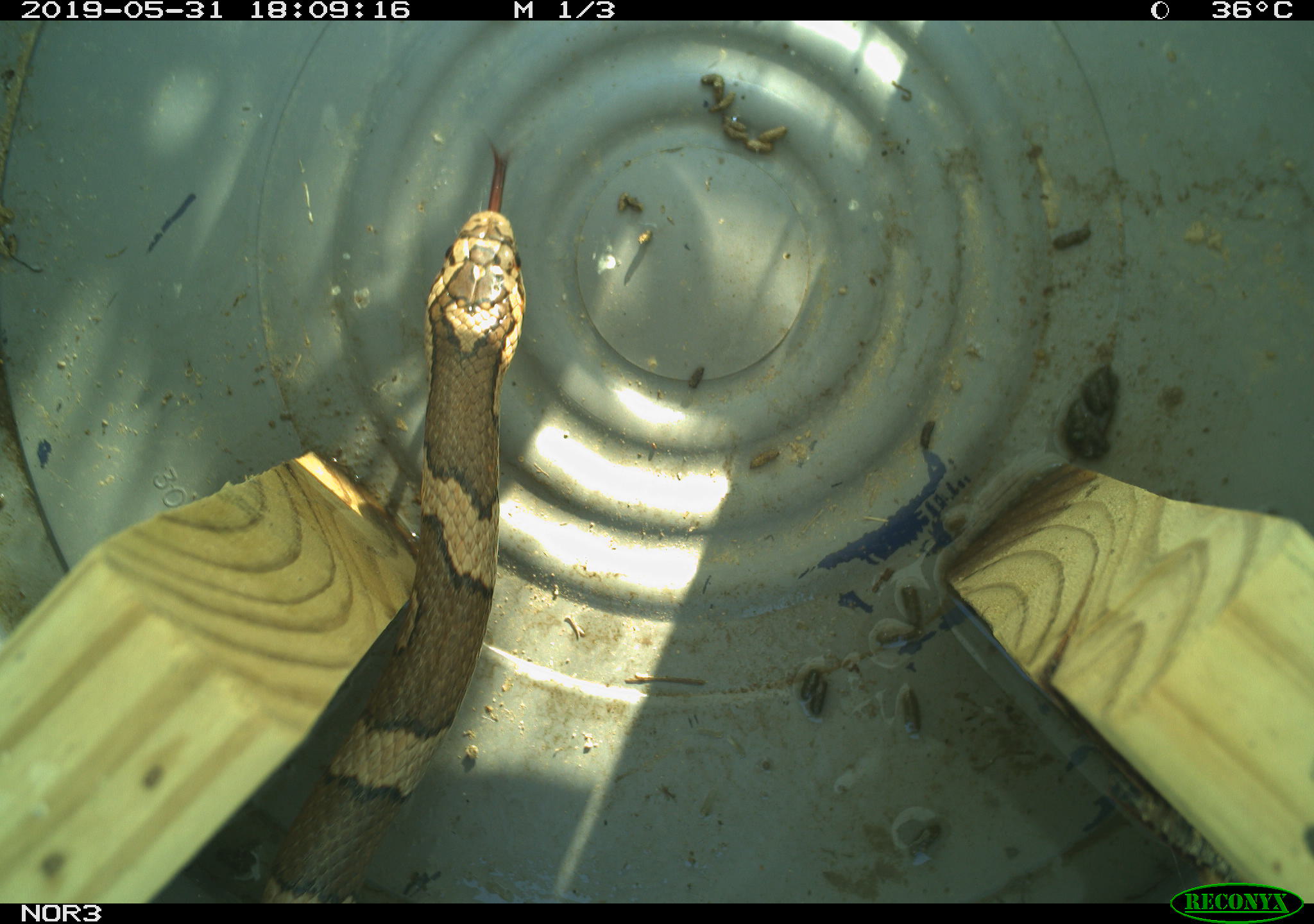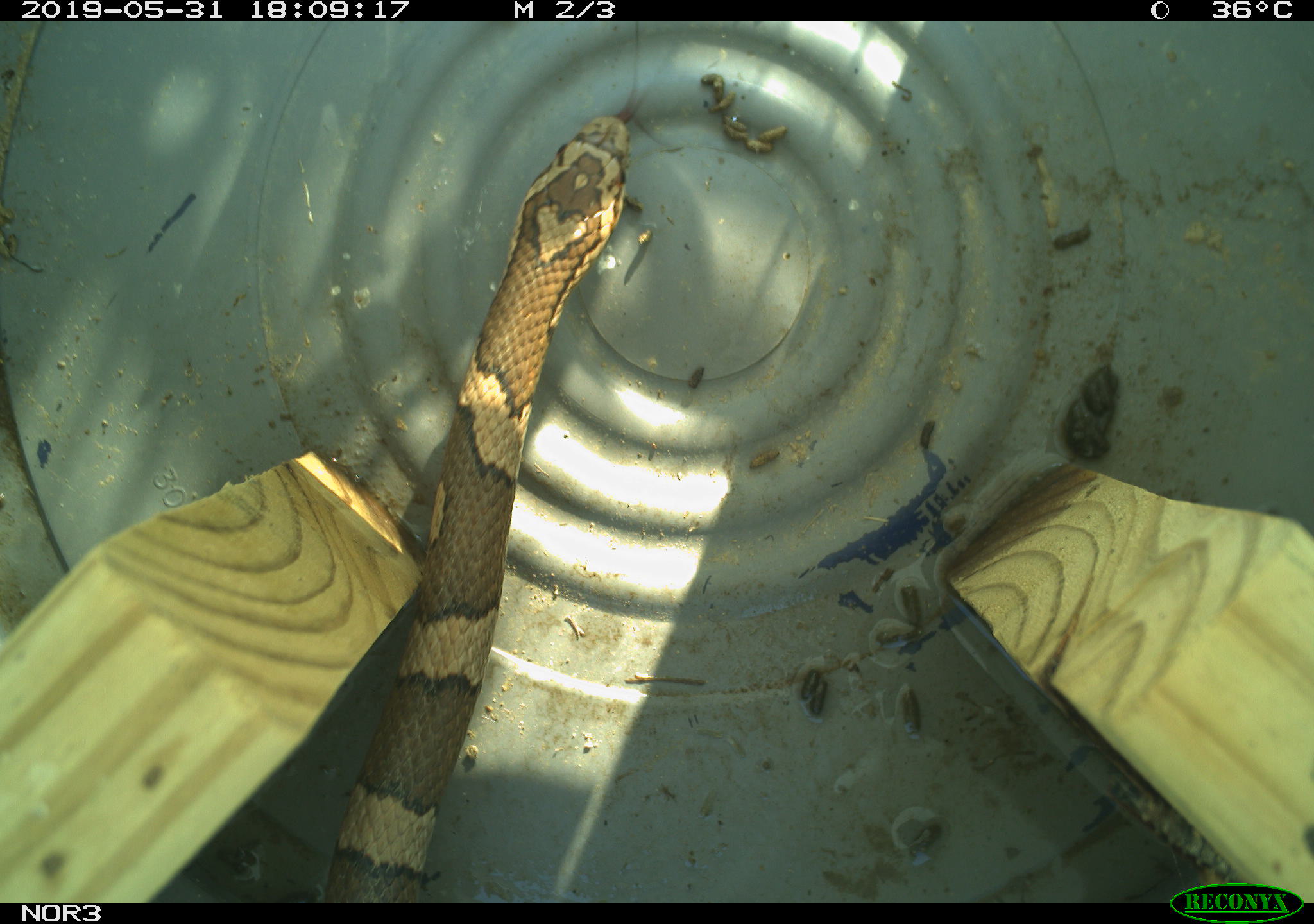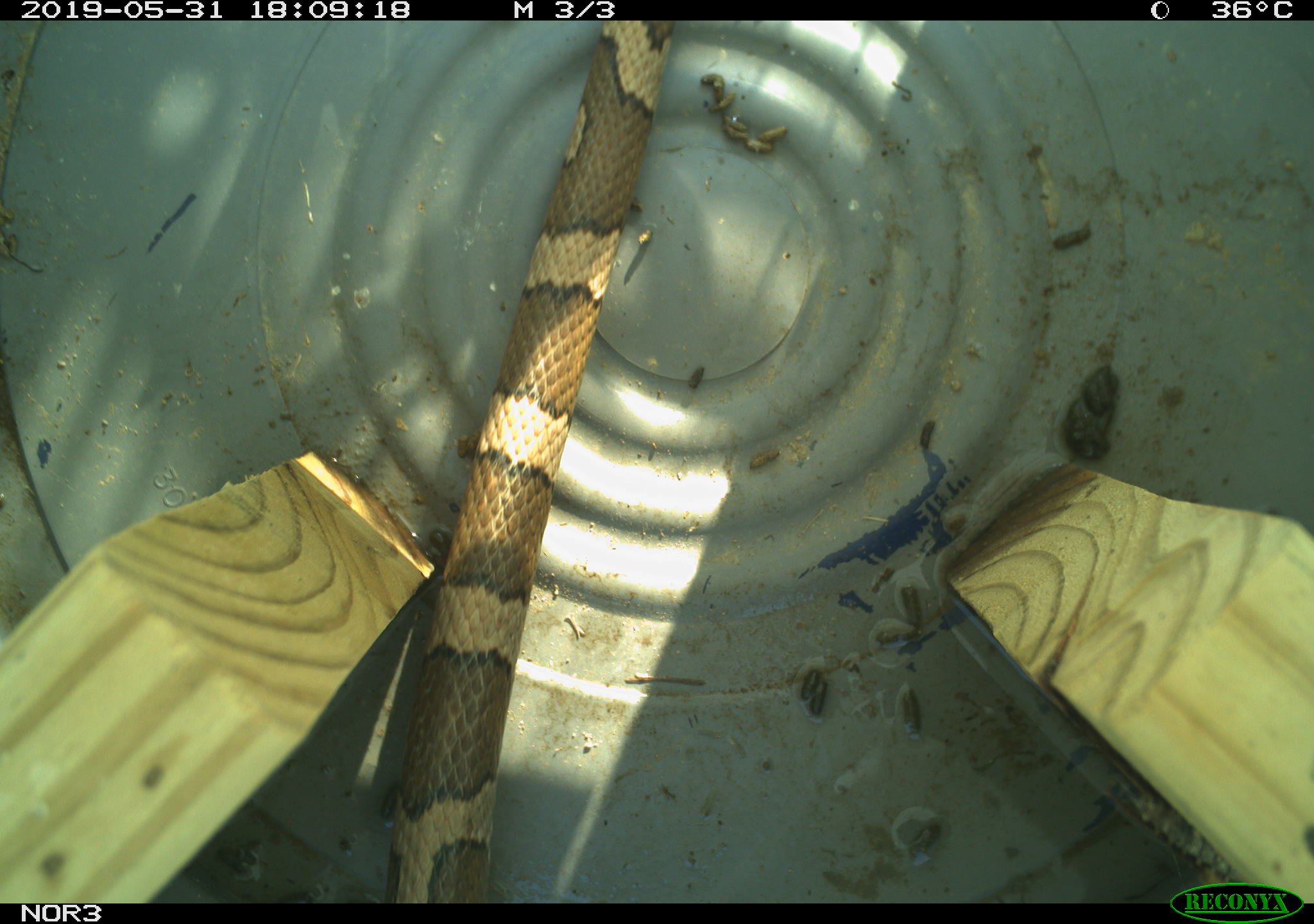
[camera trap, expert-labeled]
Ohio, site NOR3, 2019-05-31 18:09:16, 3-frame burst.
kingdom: Animalia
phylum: Chordata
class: Reptilia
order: Squamata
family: Colubridae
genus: Lampropeltis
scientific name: Lampropeltis triangulum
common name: eastern milksnake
Eastern milksnake (Lampropeltis triangulum).